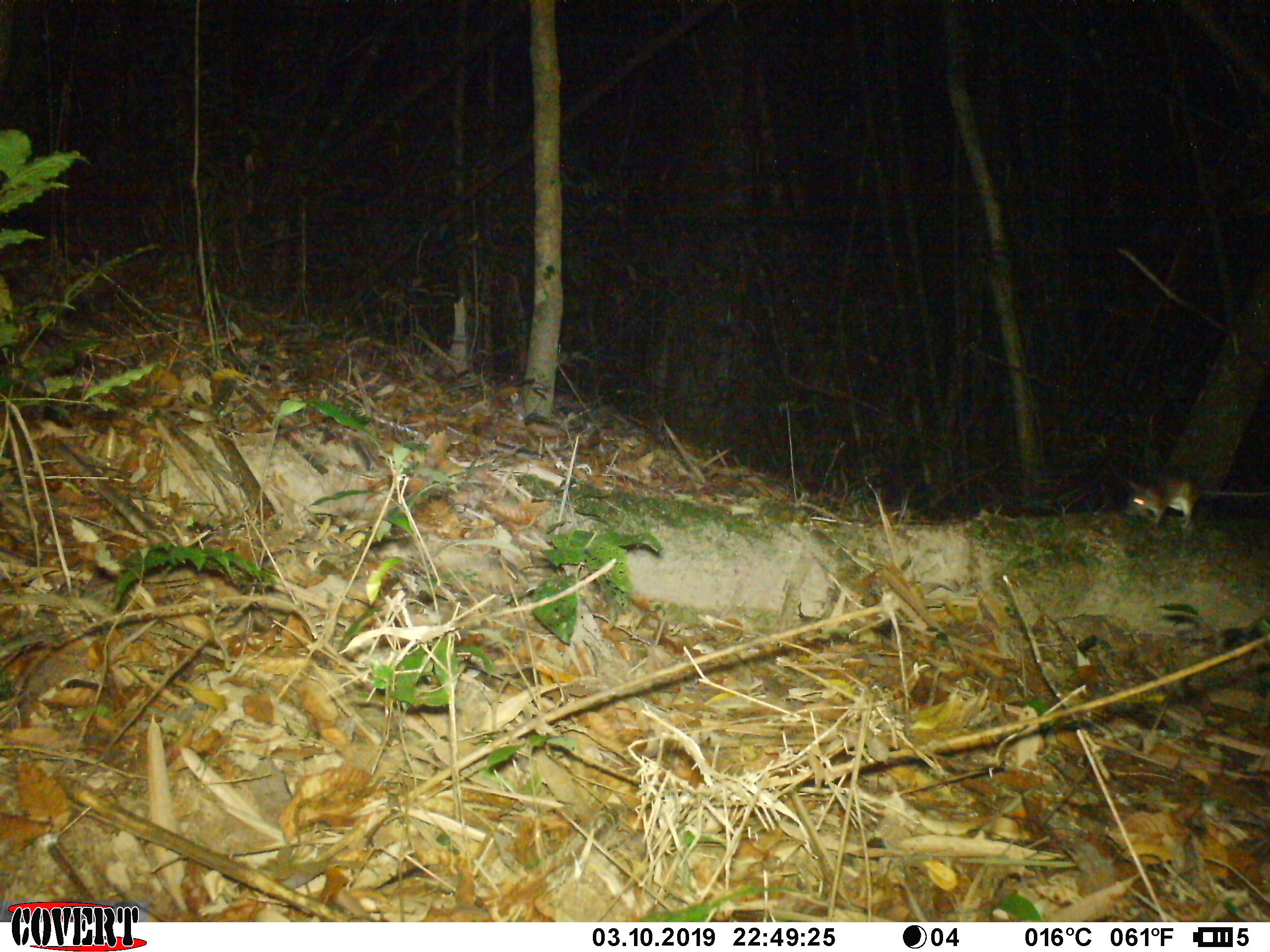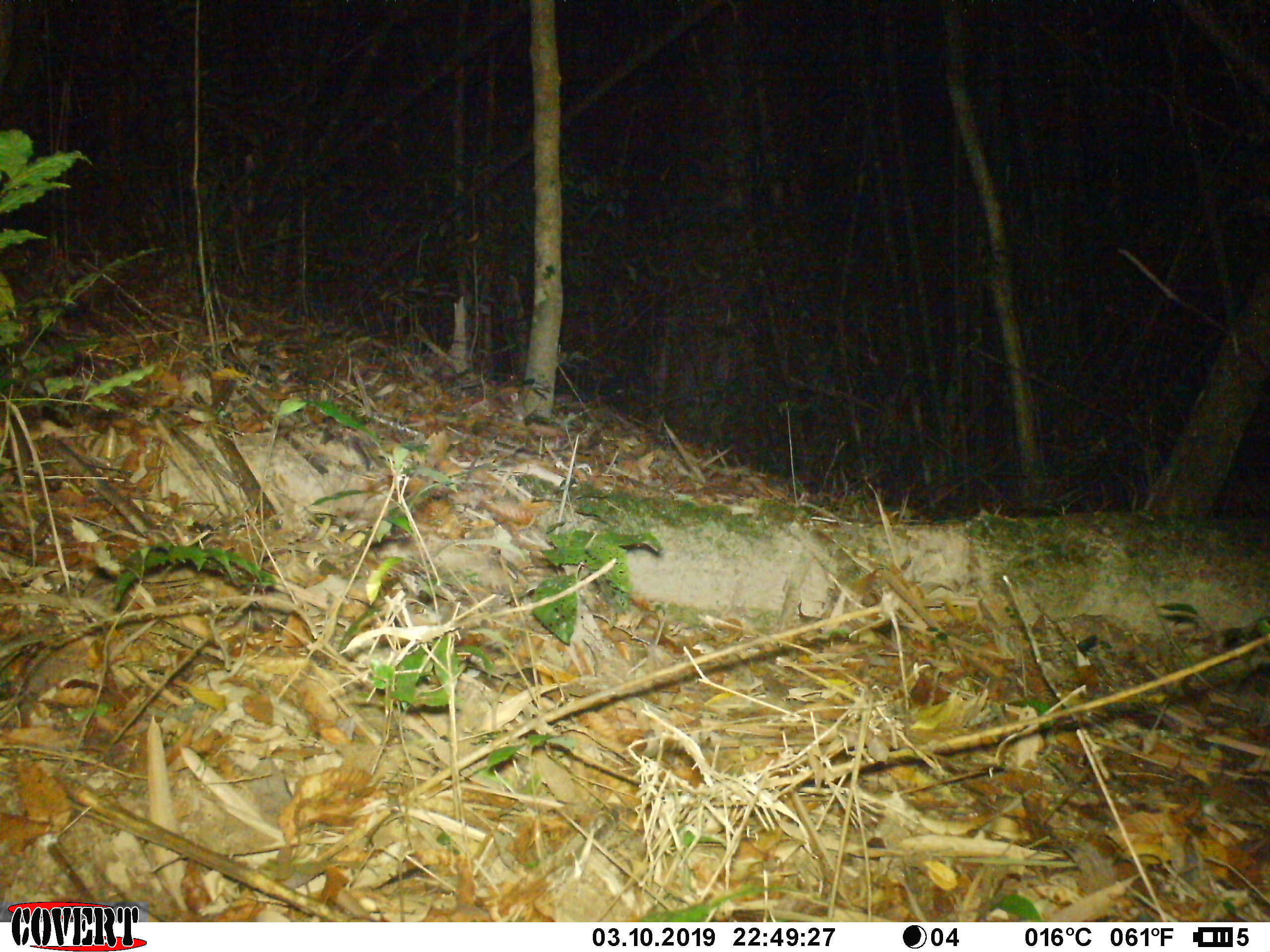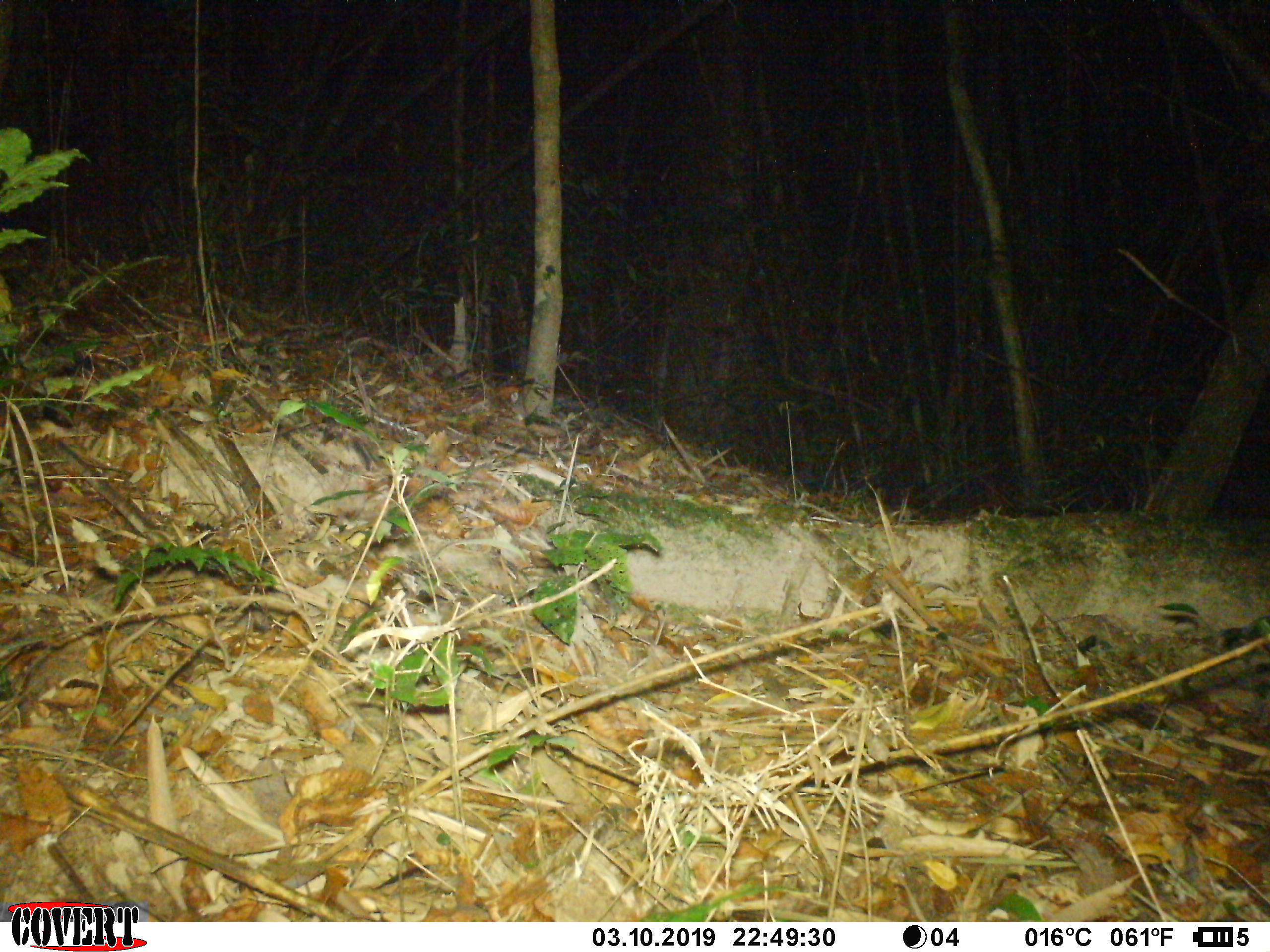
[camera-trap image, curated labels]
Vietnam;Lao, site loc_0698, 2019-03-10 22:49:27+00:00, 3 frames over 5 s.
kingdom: Animalia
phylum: Chordata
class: Mammalia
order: Rodentia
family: Muridae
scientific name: Muridae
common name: old-world mice and rats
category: unidentified murid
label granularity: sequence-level